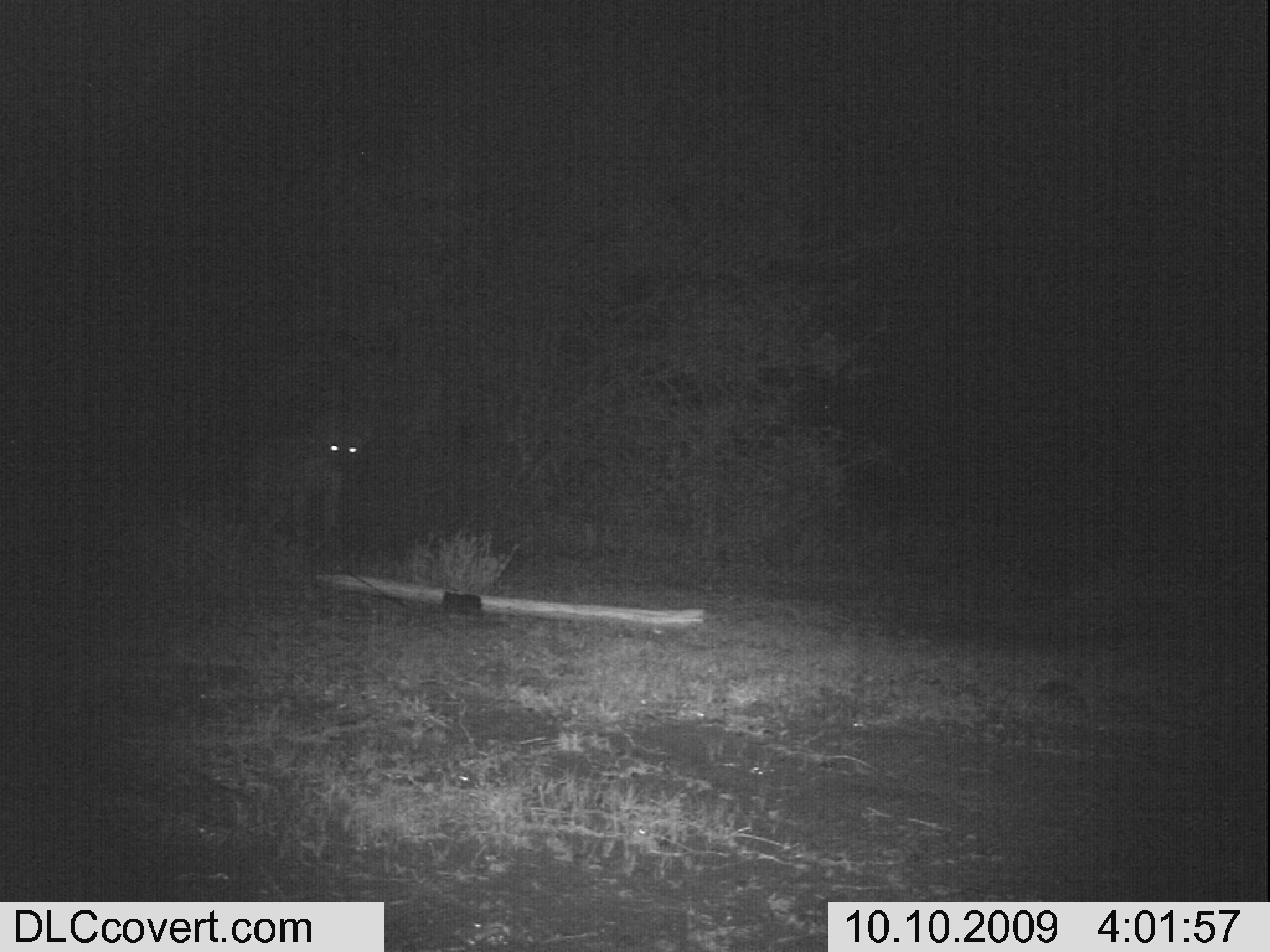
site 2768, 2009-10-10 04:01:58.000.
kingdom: Animalia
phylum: Chordata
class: Mammalia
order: Carnivora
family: Hyaenidae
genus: Crocuta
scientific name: Crocuta crocuta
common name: spotted hyena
Crocuta crocuta (spotted hyena), count 1.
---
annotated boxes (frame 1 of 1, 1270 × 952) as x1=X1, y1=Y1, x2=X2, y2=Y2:
crocuta crocuta: x1=225, y1=405, x2=385, y2=563